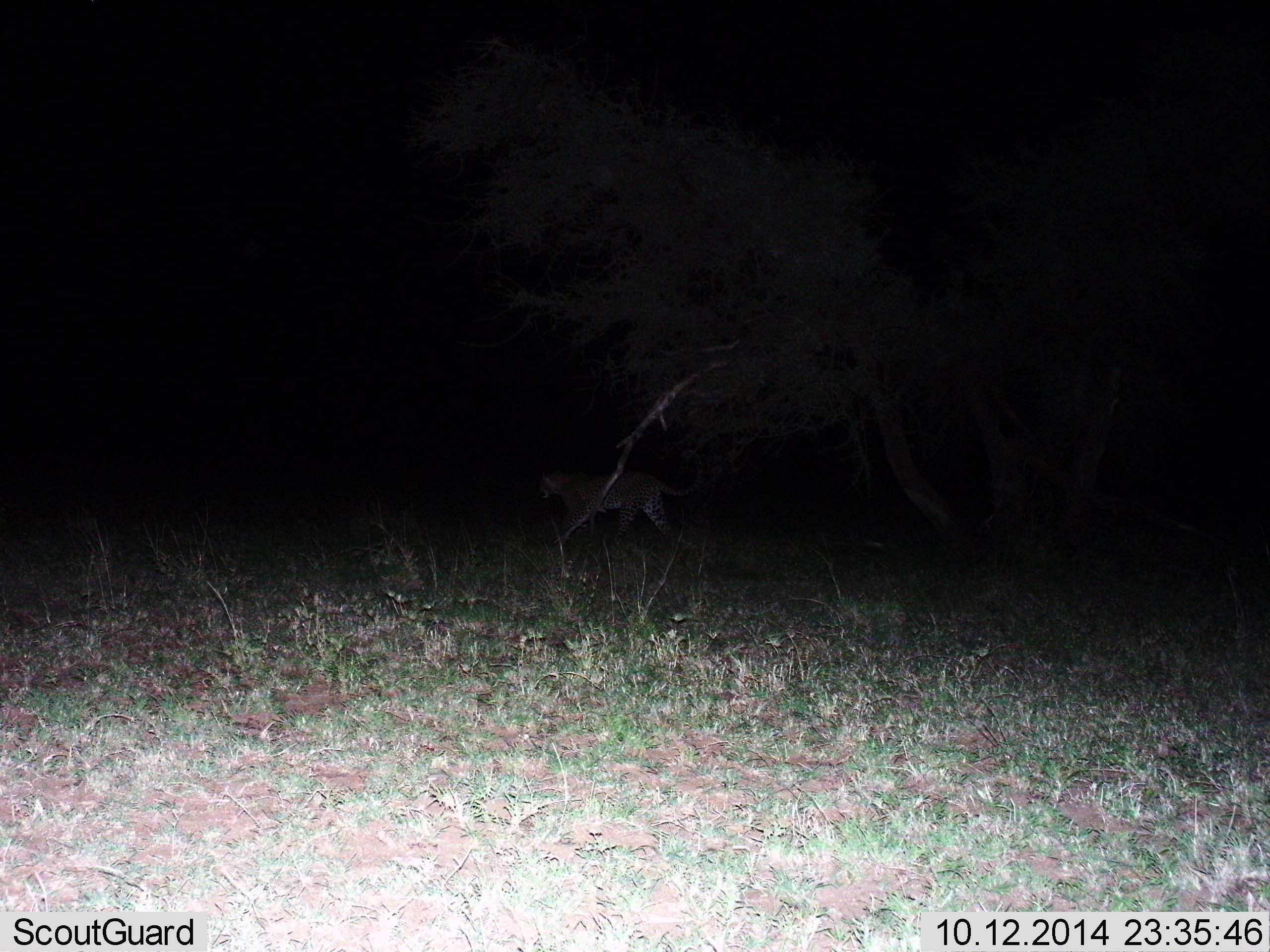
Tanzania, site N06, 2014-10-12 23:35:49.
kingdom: Animalia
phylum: Chordata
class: Mammalia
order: Carnivora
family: Felidae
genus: Panthera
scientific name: Panthera pardus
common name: leopard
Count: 1.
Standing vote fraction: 10%.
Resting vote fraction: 0%.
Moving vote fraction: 90%.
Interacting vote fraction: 0%.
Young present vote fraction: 0%.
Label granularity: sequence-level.